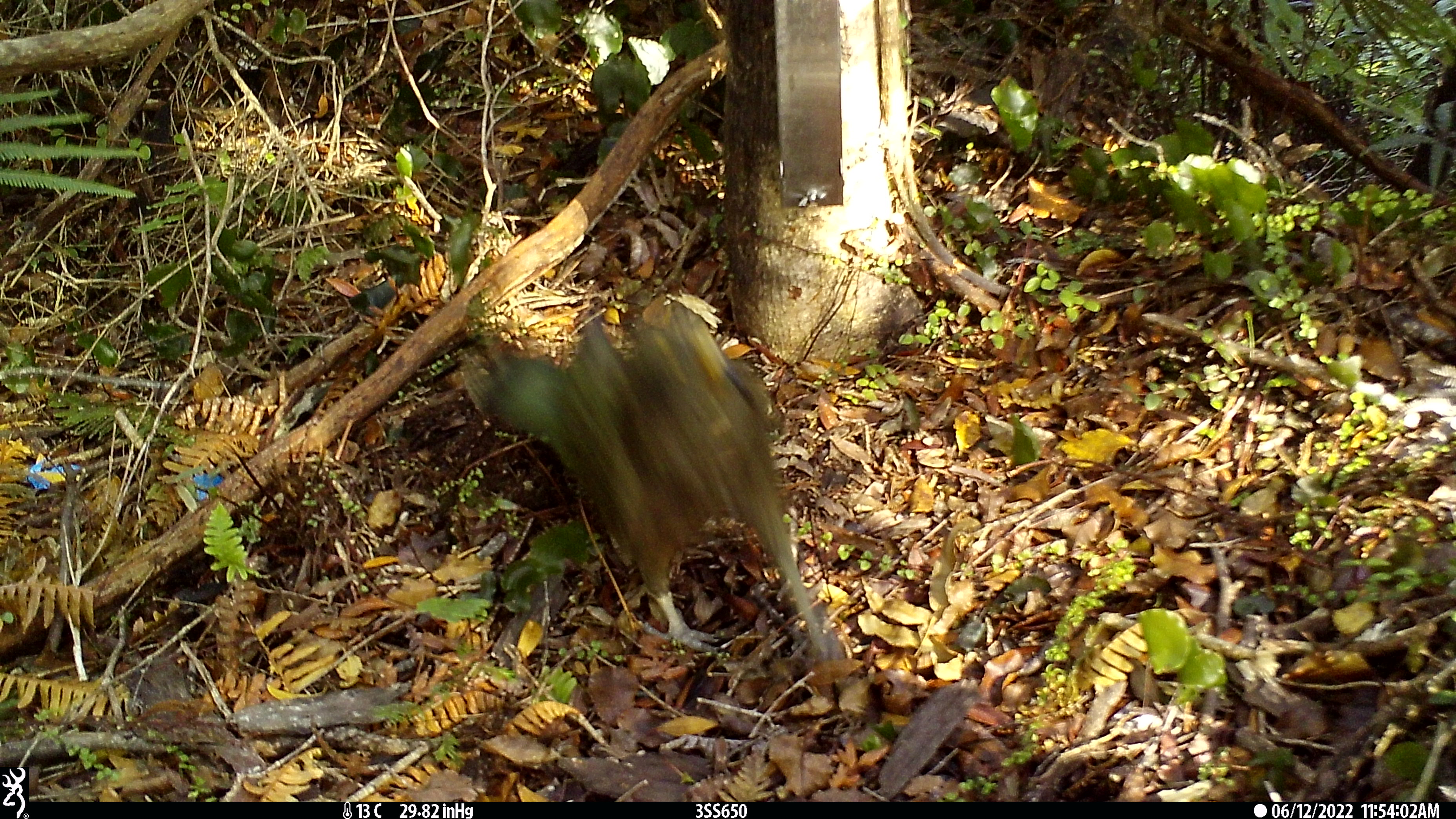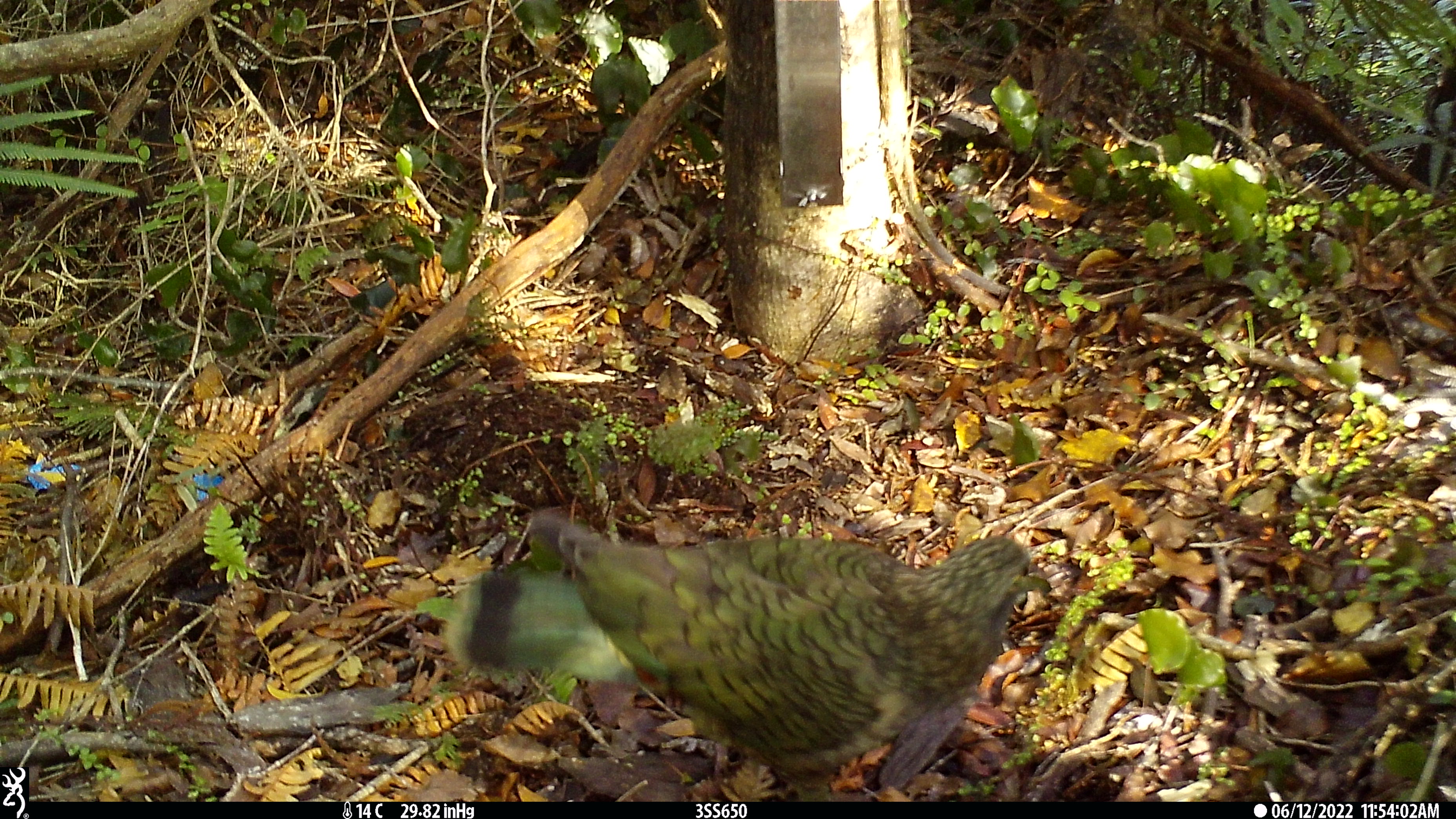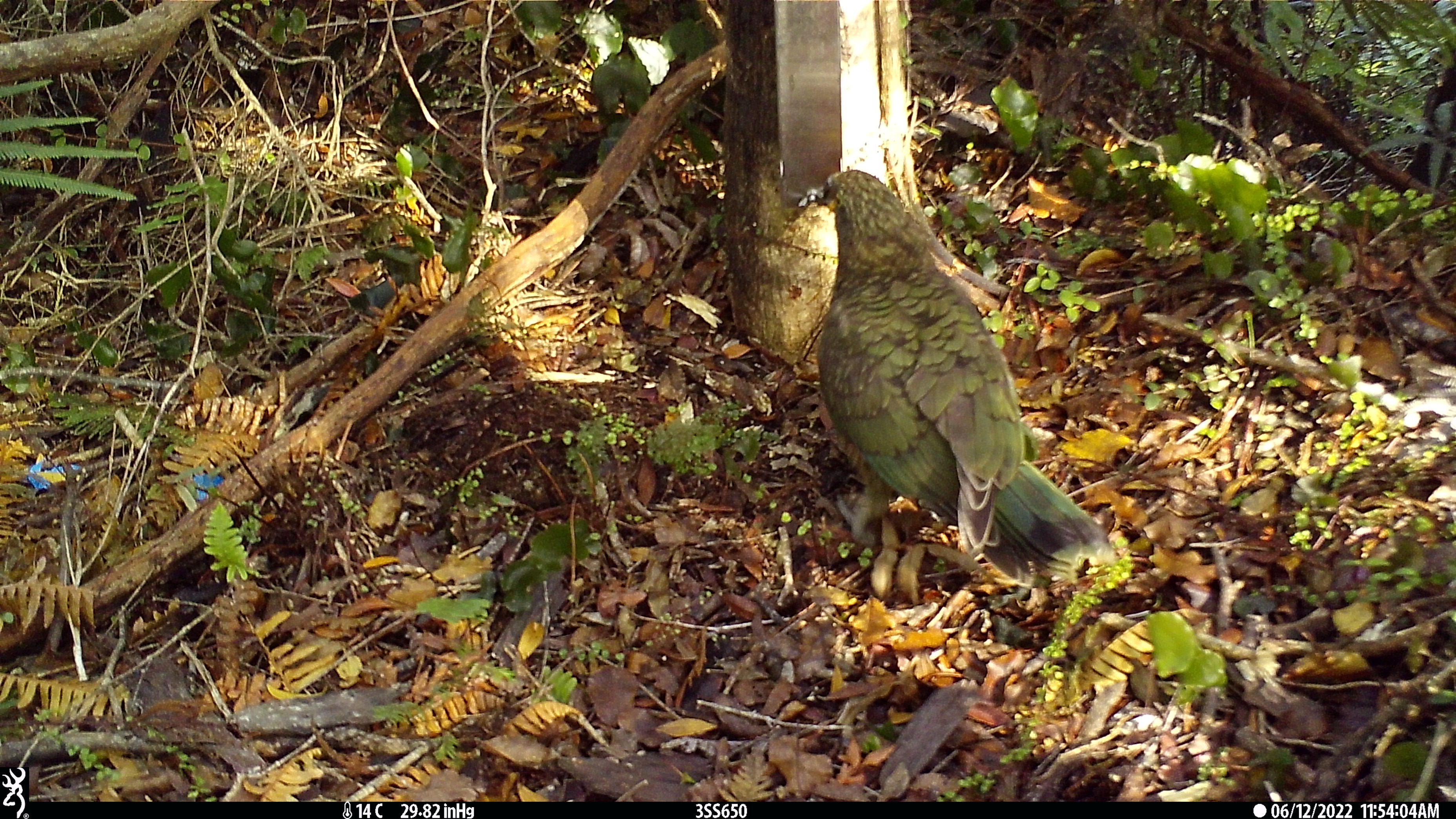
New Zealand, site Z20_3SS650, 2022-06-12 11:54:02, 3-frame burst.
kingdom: Animalia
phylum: Chordata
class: Aves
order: Psittaciformes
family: Strigopidae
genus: Nestor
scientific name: Nestor notabilis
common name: kea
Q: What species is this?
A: Kea (Nestor notabilis).